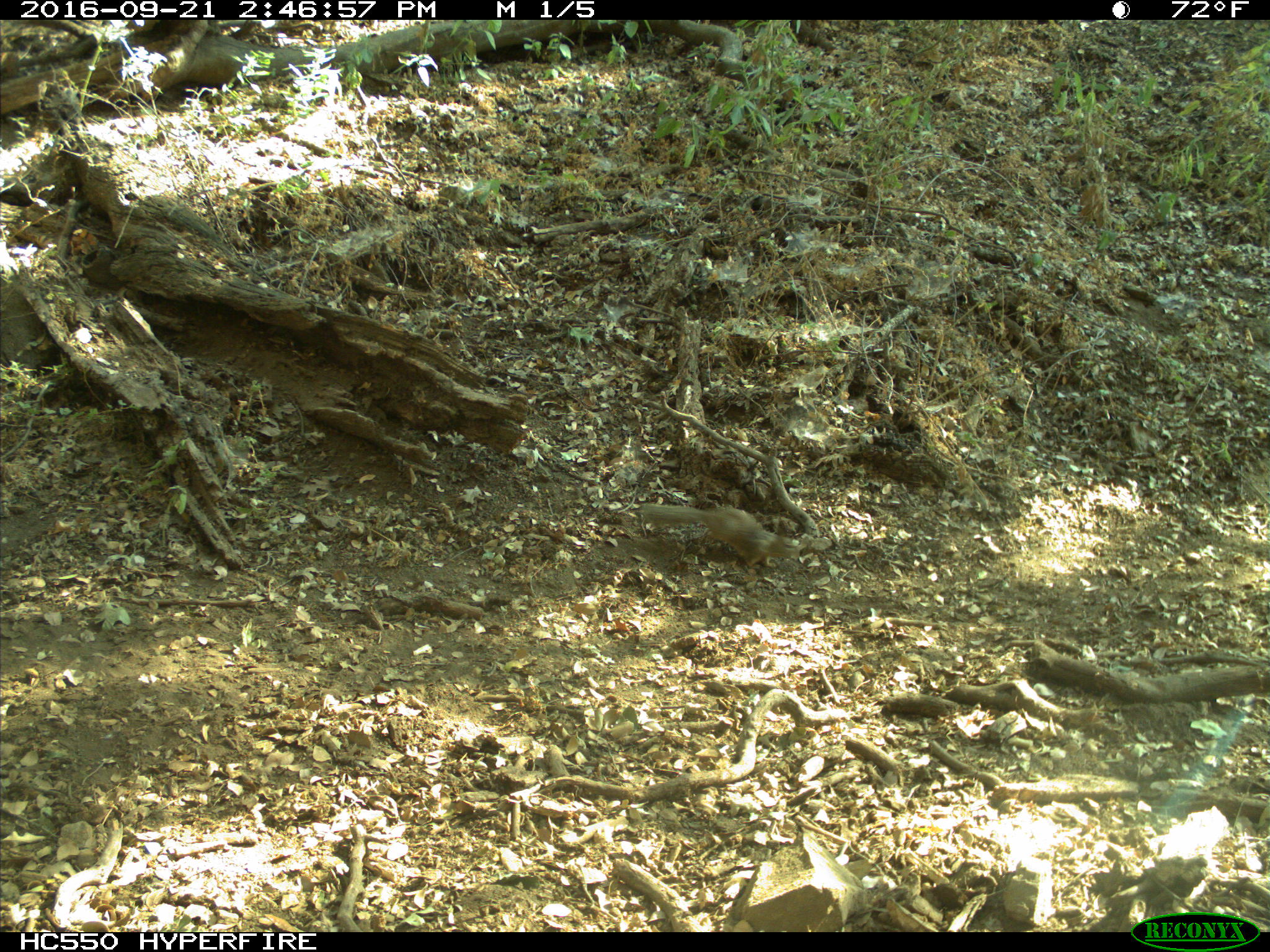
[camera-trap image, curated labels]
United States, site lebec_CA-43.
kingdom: Animalia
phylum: Chordata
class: Mammalia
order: Rodentia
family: Sciuridae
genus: Otospermophilus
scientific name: Otospermophilus beecheyi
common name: california ground squirrel